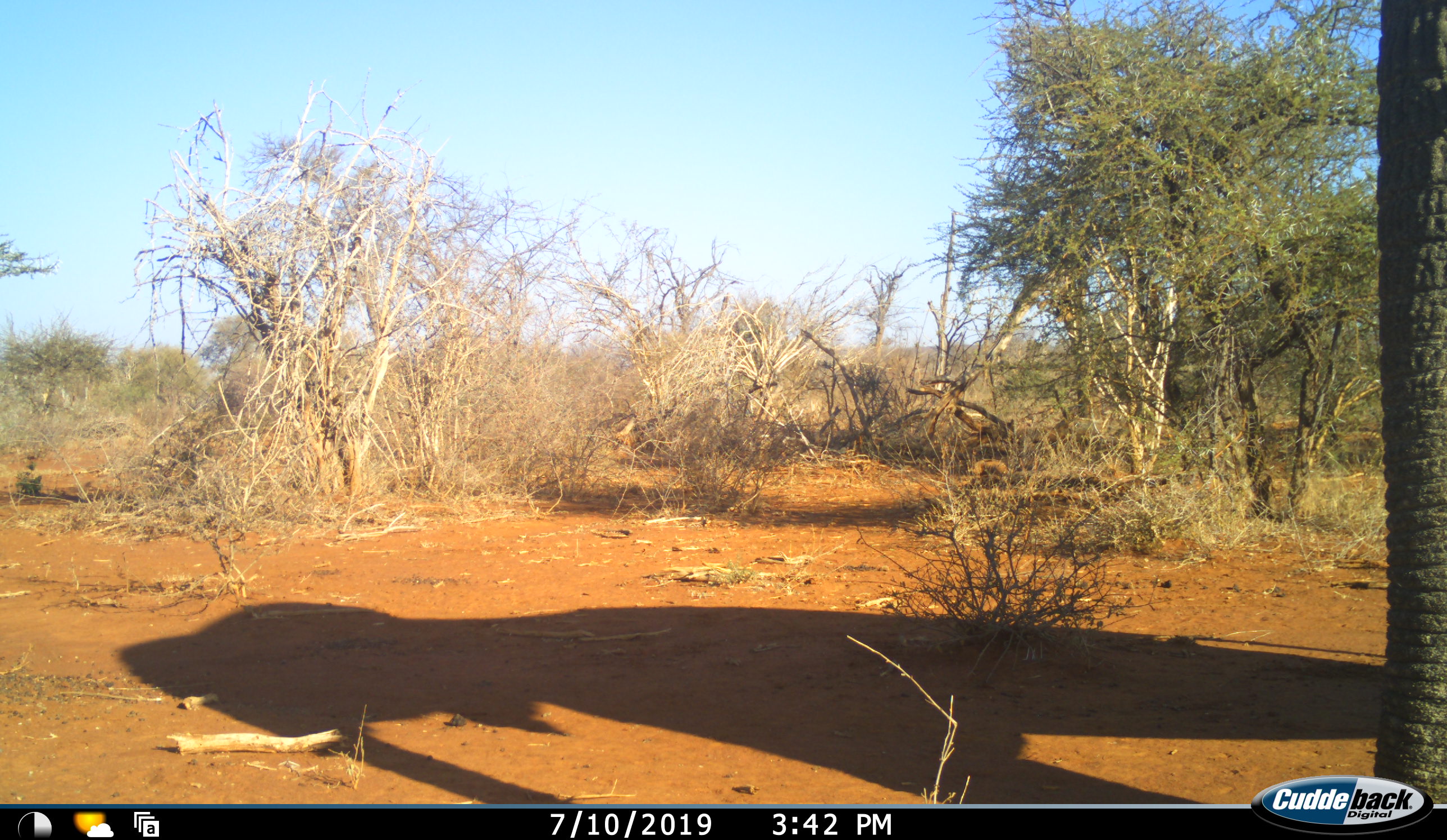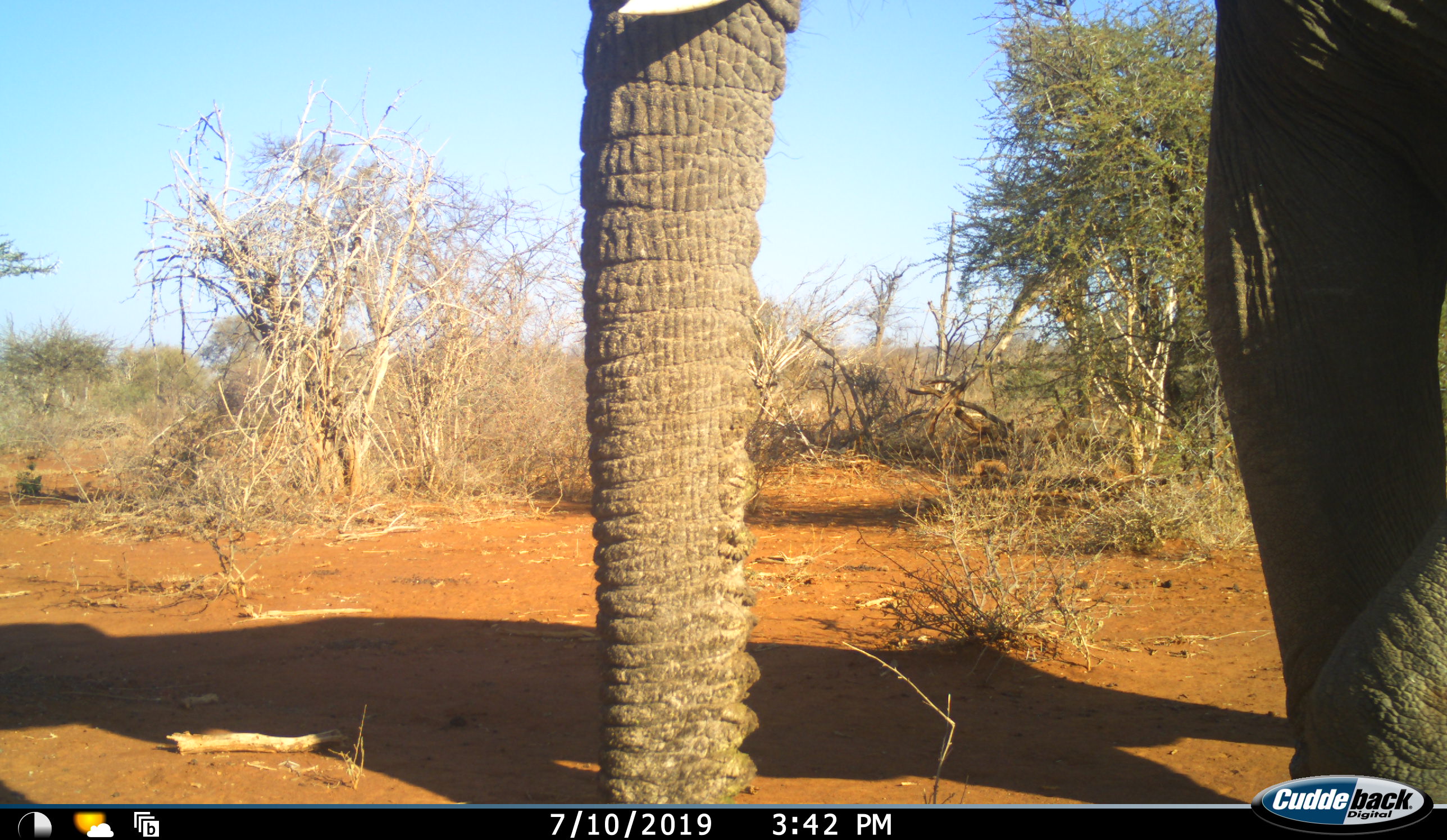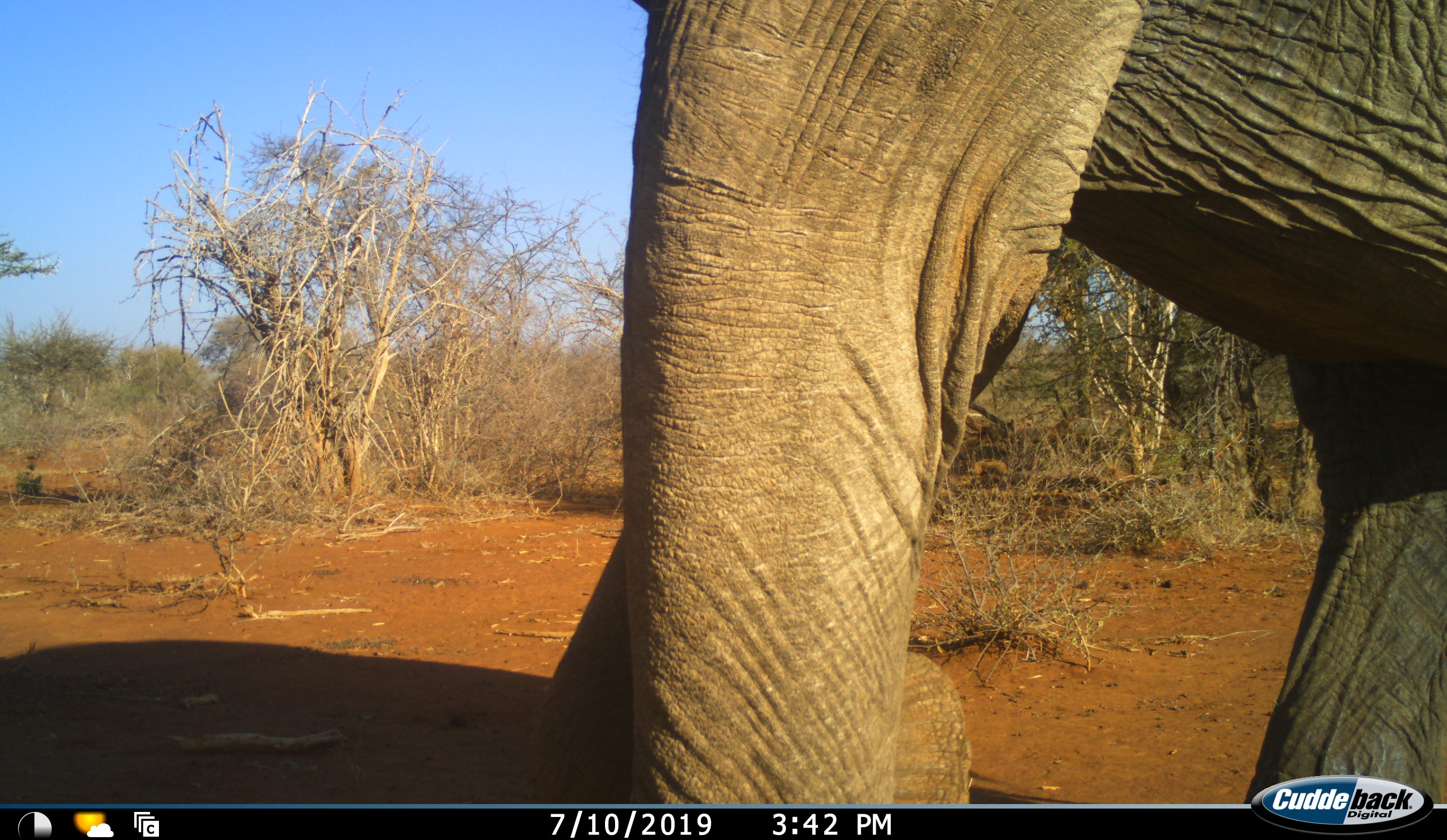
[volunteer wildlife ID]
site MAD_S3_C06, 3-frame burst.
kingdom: Animalia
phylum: Chordata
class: Mammalia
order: Proboscidea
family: Elephantidae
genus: Loxodonta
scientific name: Loxodonta africana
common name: african bush elephant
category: elephant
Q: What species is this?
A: Elephant (african bush elephant) (Loxodonta africana).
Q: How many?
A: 1.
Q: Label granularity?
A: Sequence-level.